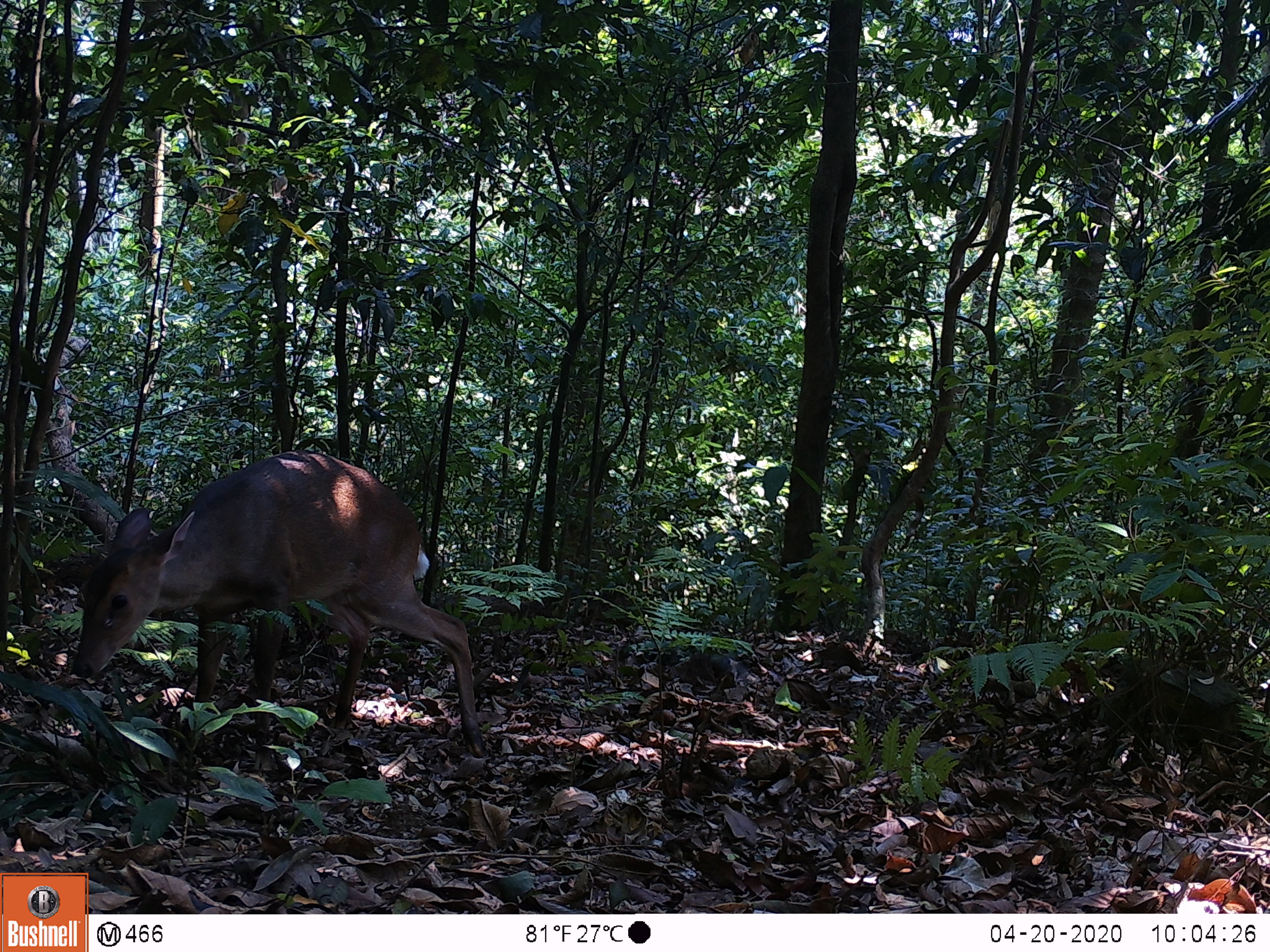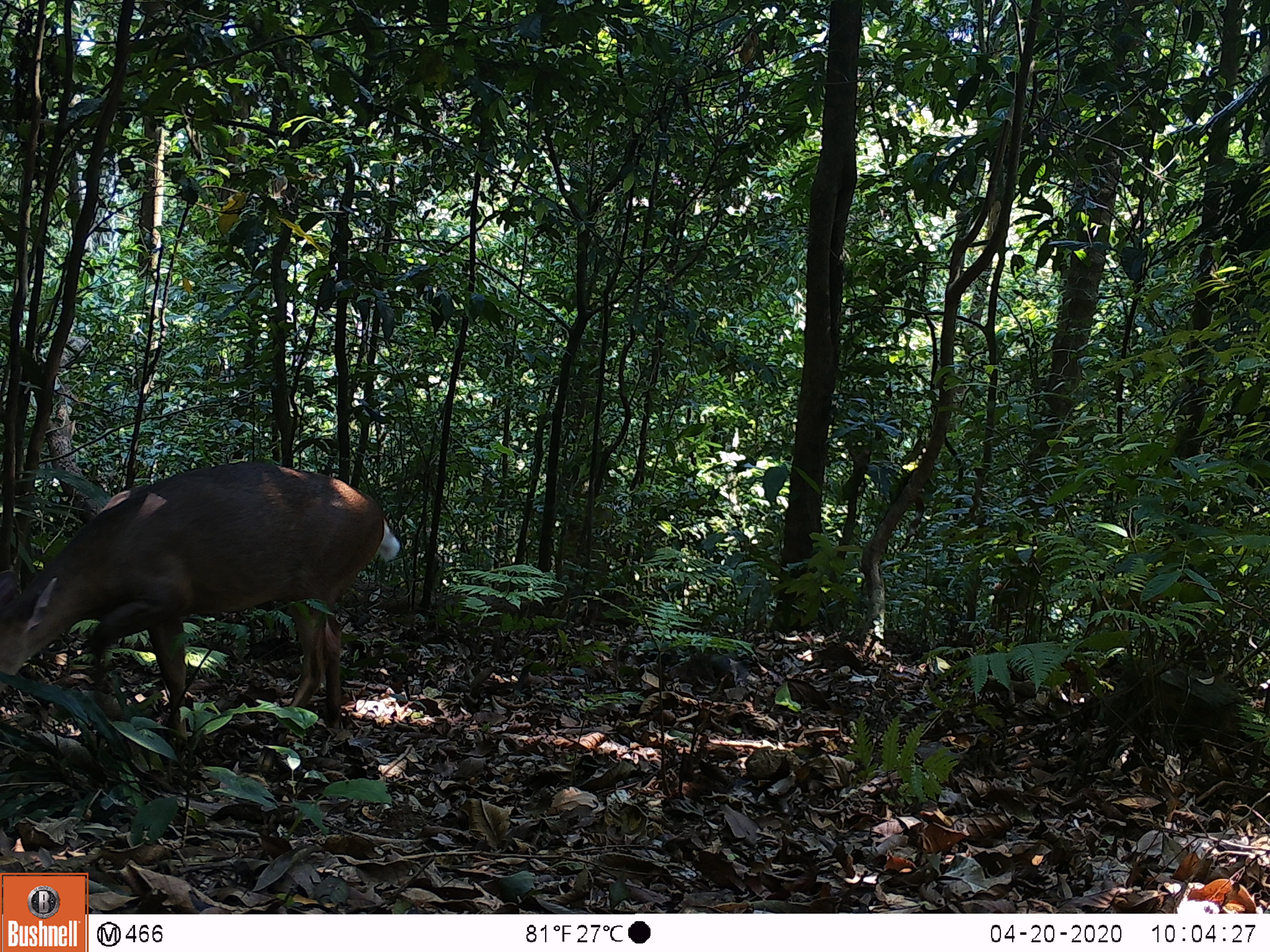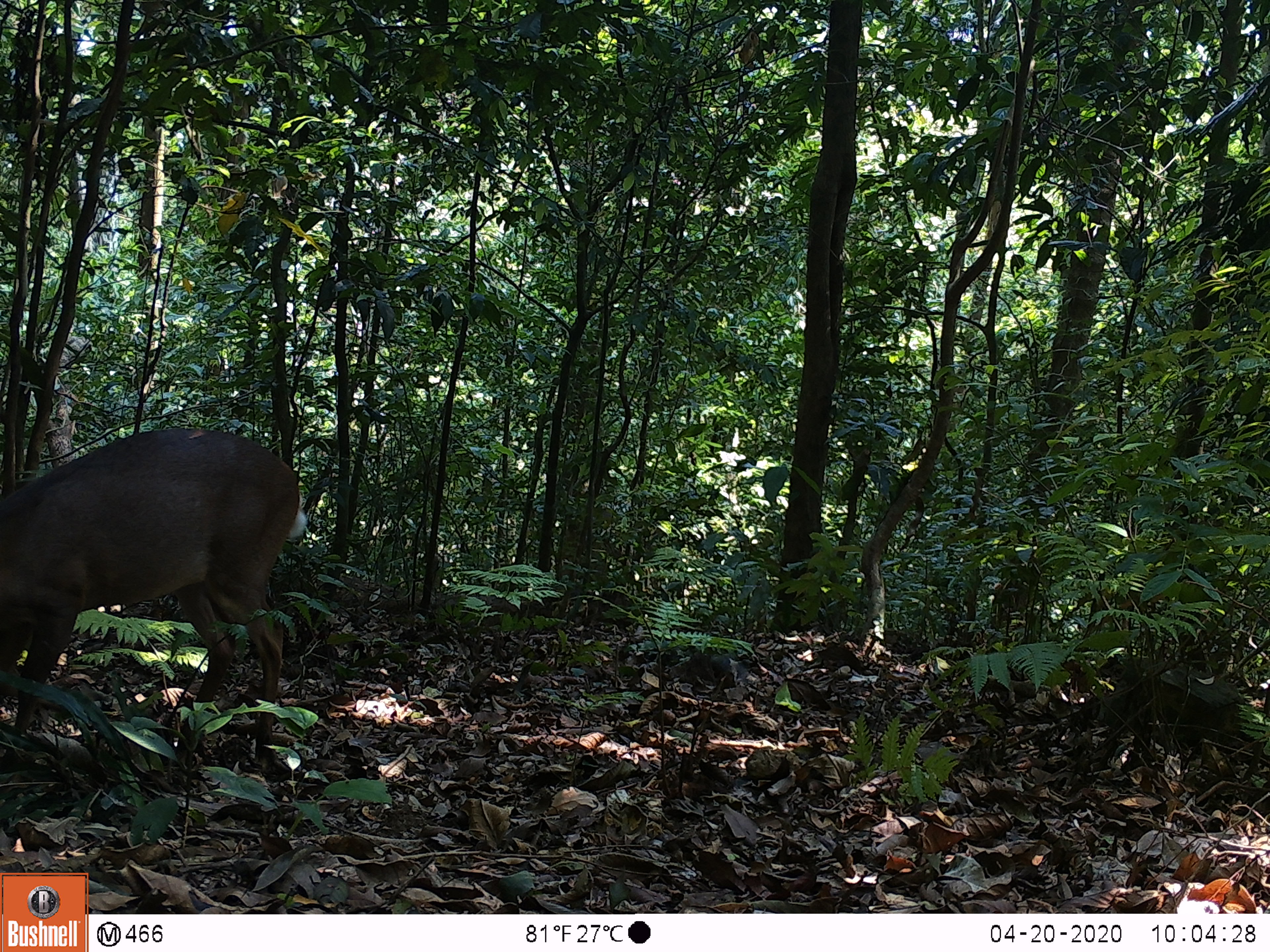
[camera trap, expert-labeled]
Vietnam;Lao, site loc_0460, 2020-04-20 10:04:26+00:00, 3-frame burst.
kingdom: Animalia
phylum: Chordata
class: Mammalia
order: Artiodactyla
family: Cervidae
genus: Muntiacus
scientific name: Muntiacus vuquangensis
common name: large-antlered muntjac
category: large antlered muntjac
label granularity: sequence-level